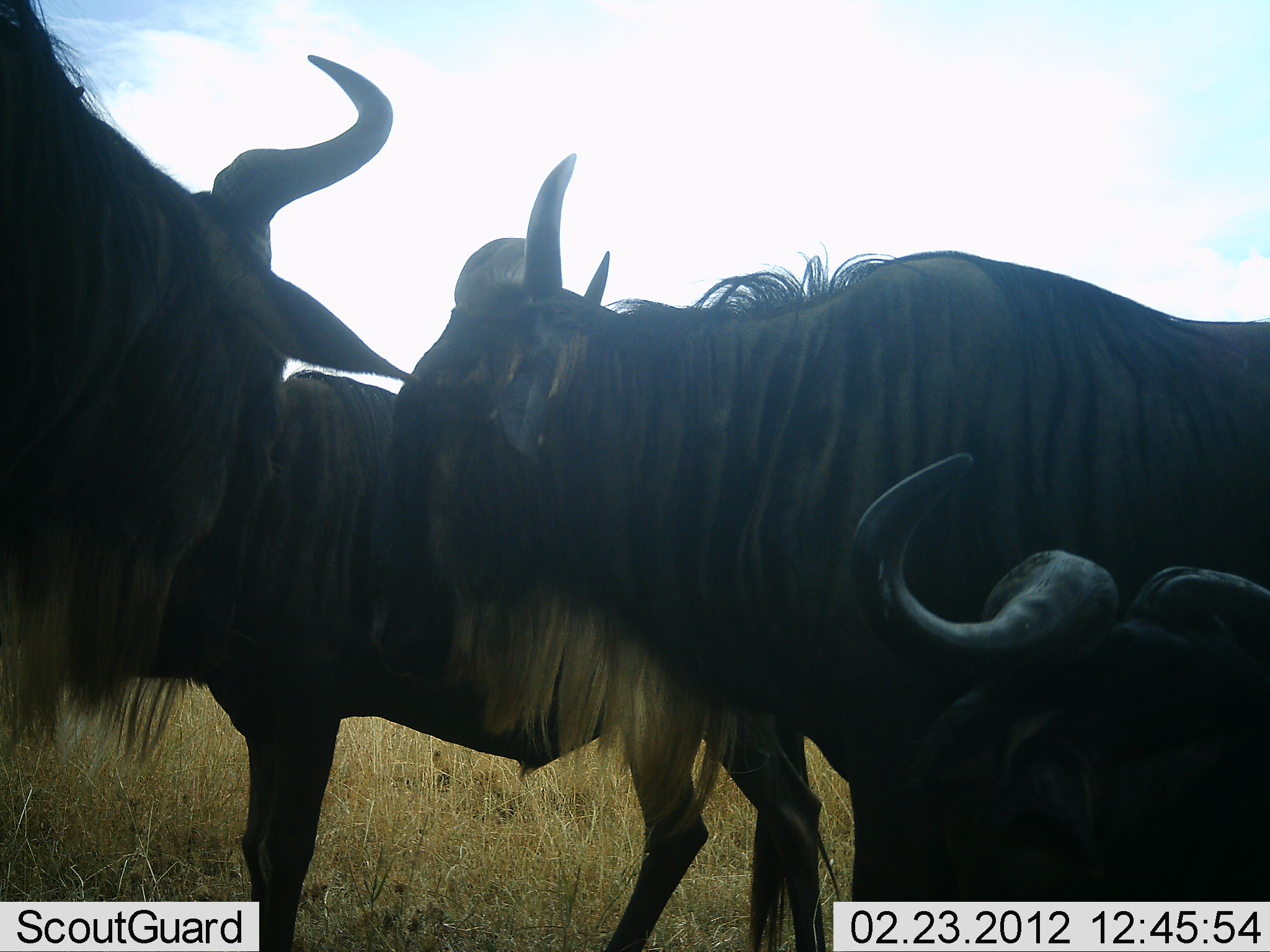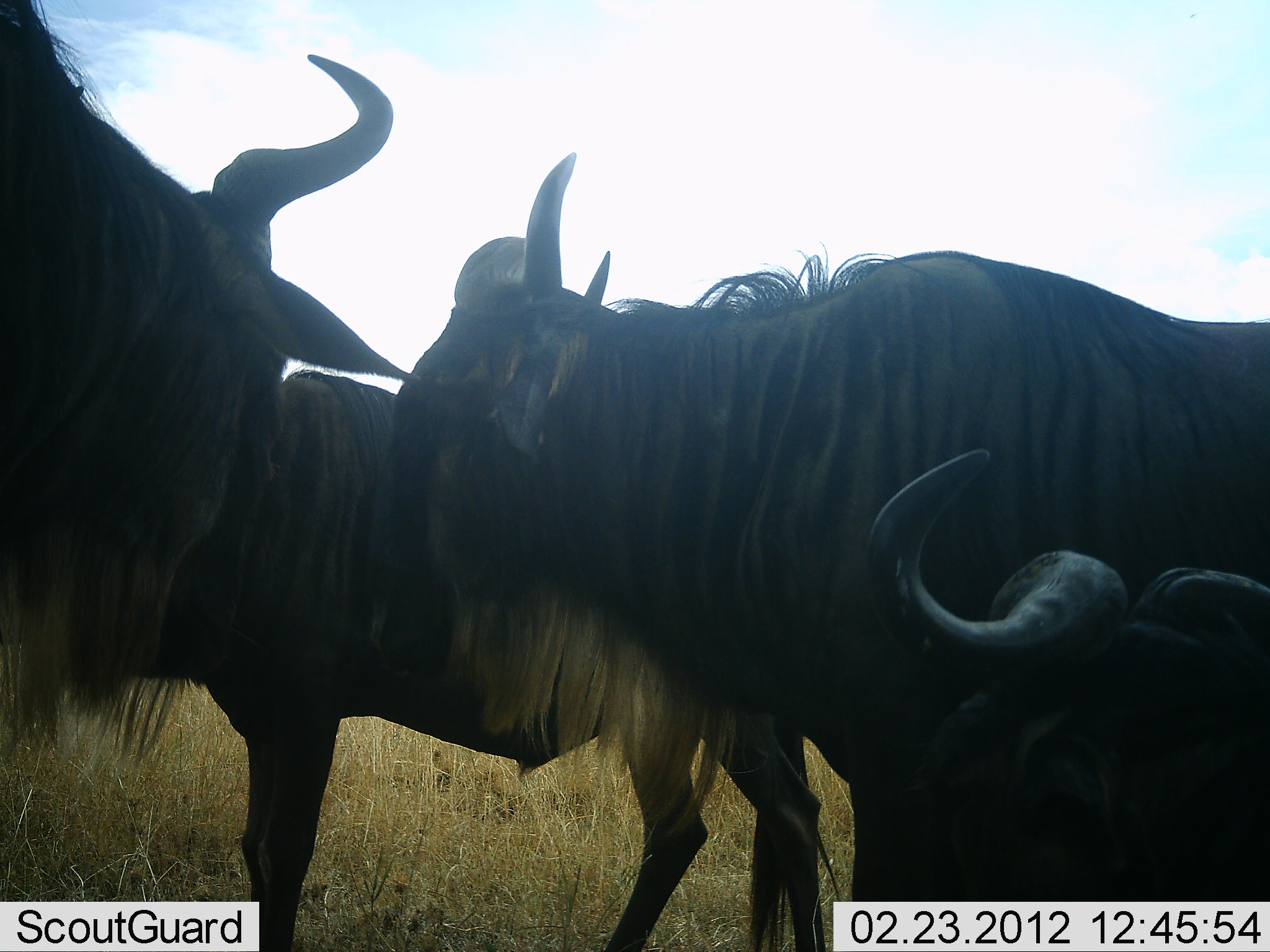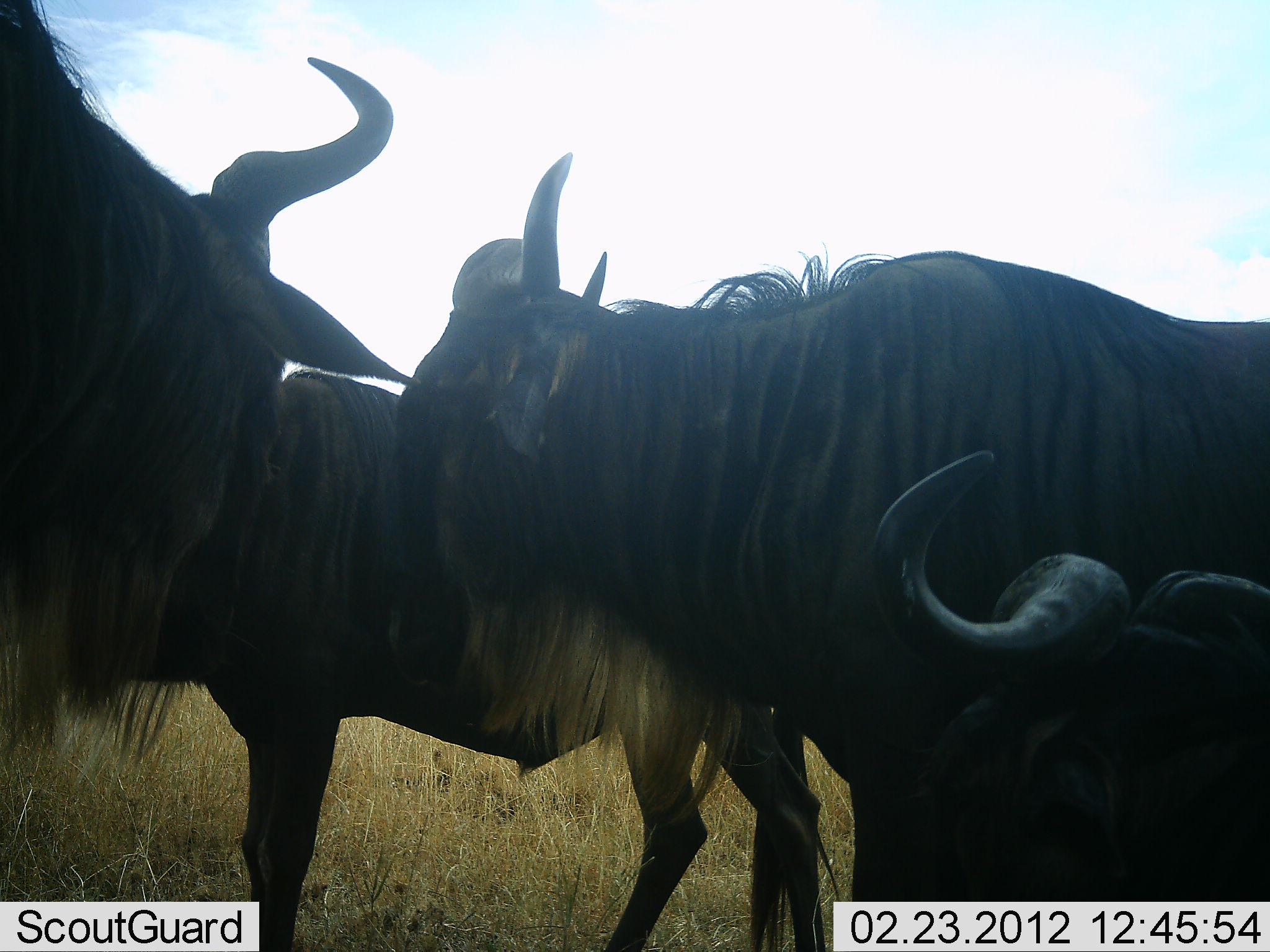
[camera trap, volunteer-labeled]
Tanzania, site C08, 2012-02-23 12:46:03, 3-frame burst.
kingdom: Animalia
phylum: Chordata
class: Mammalia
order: Artiodactyla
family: Bovidae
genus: Connochaetes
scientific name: Connochaetes taurinus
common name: blue wildebeest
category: wildebeest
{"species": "wildebeest (blue wildebeest) (Connochaetes taurinus)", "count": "4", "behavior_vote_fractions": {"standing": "96%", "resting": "67%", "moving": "4%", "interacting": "4%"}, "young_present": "0%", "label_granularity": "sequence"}